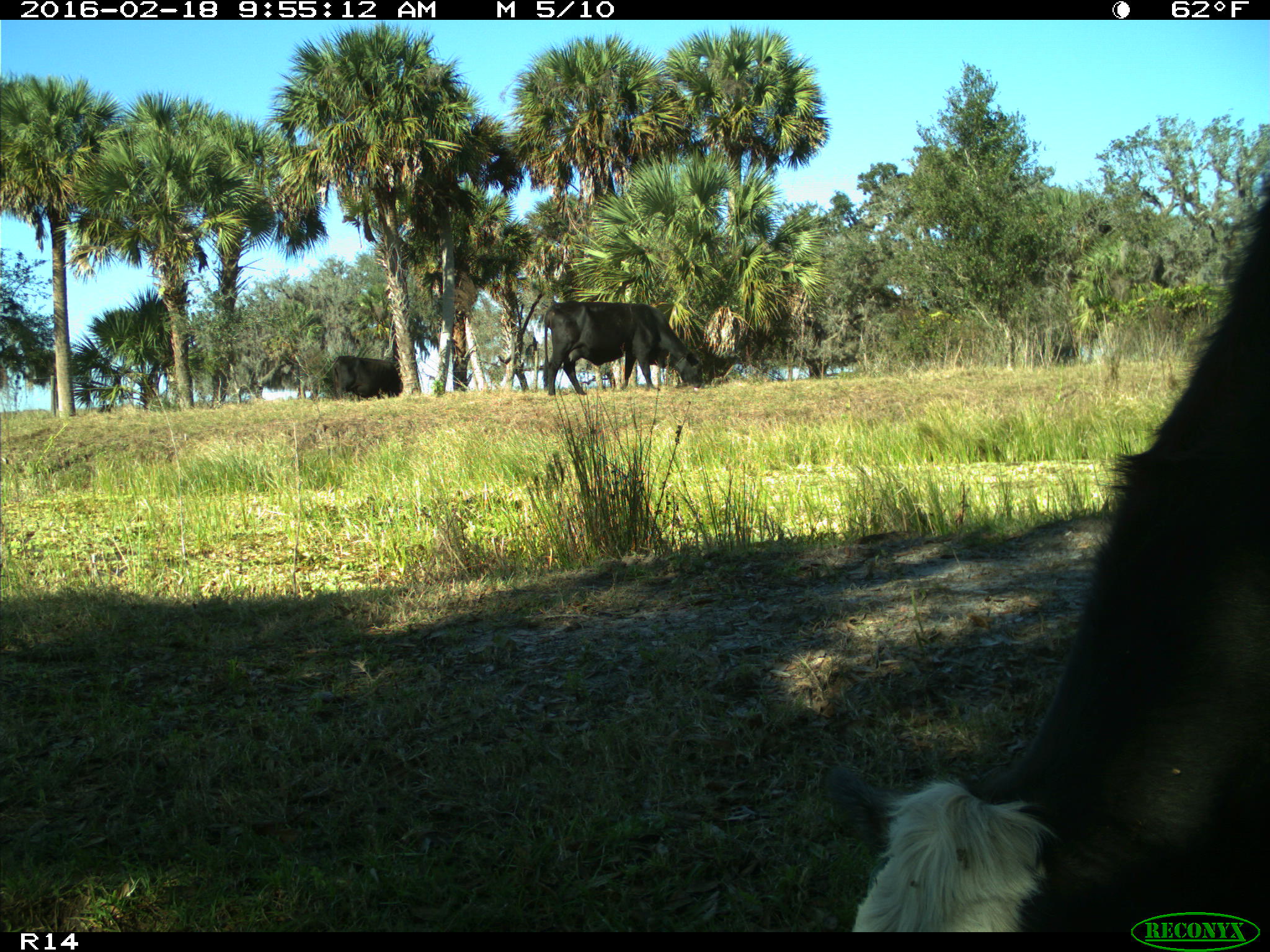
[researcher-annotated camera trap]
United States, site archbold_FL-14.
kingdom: Animalia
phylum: Chordata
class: Mammalia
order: Artiodactyla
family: Bovidae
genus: Bos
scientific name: Bos taurus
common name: domestic cow